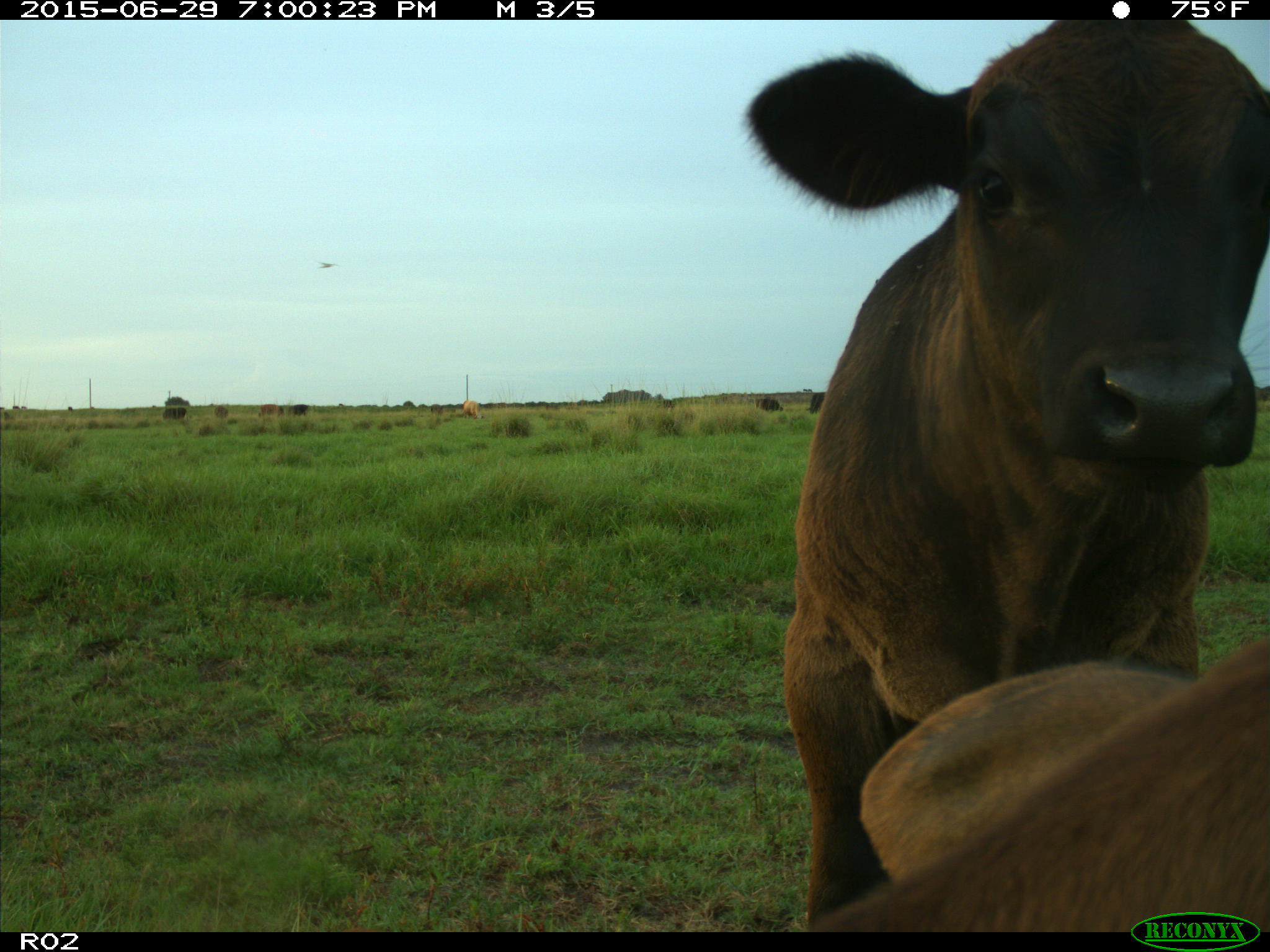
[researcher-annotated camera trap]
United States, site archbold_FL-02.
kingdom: Animalia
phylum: Chordata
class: Mammalia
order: Artiodactyla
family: Bovidae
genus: Bos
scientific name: Bos taurus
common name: domestic cow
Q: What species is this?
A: Bos taurus (domestic cow).